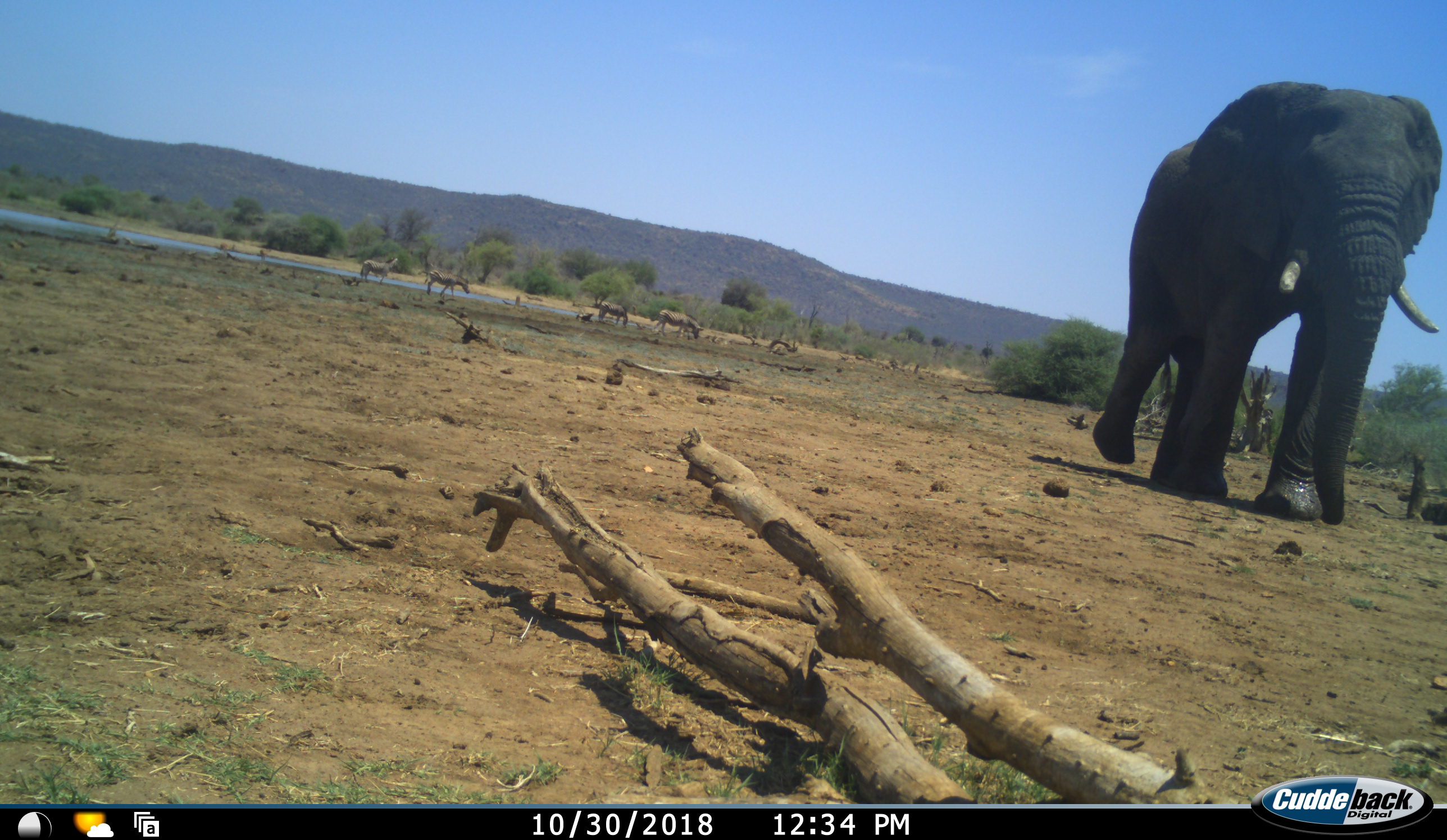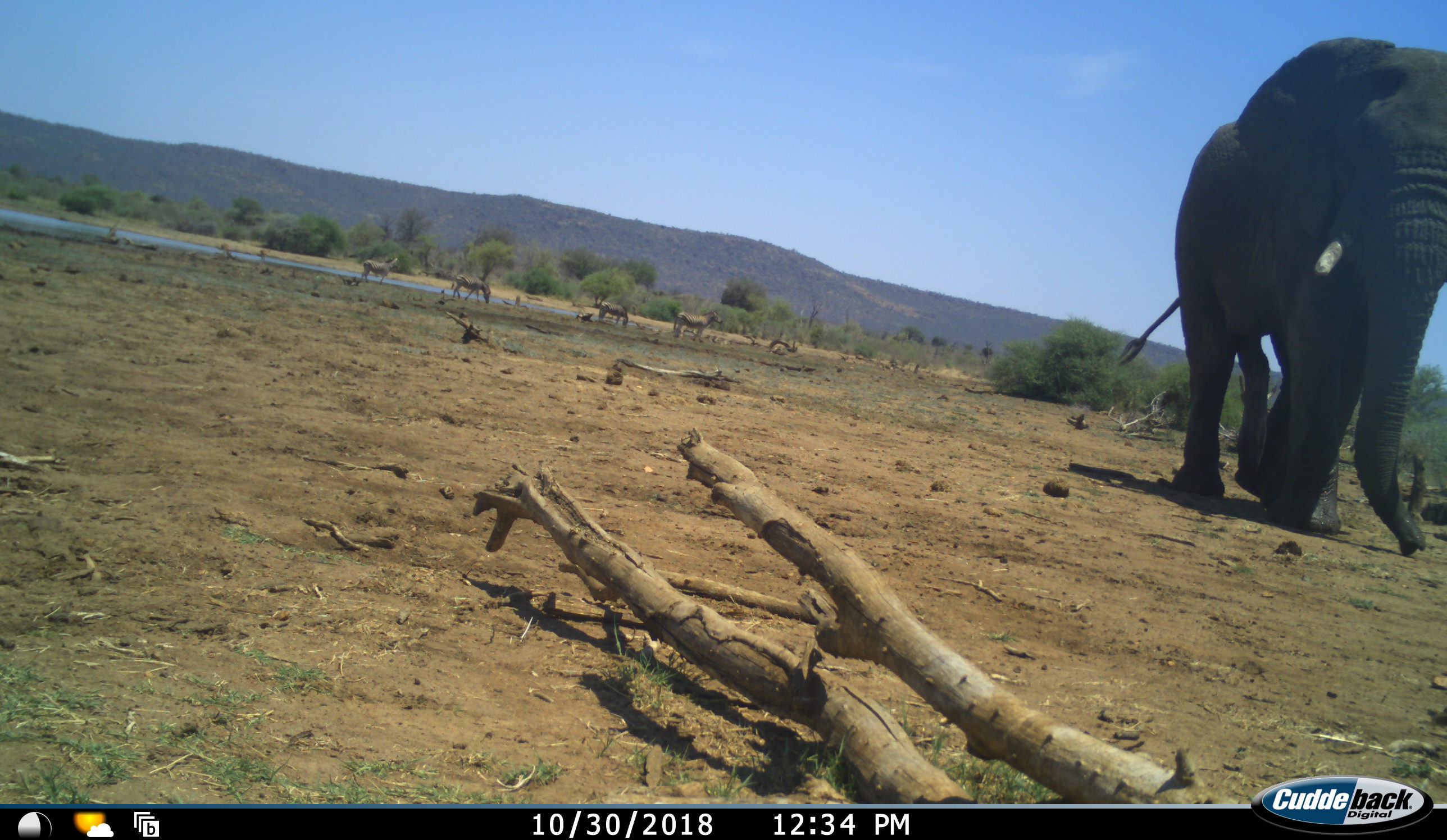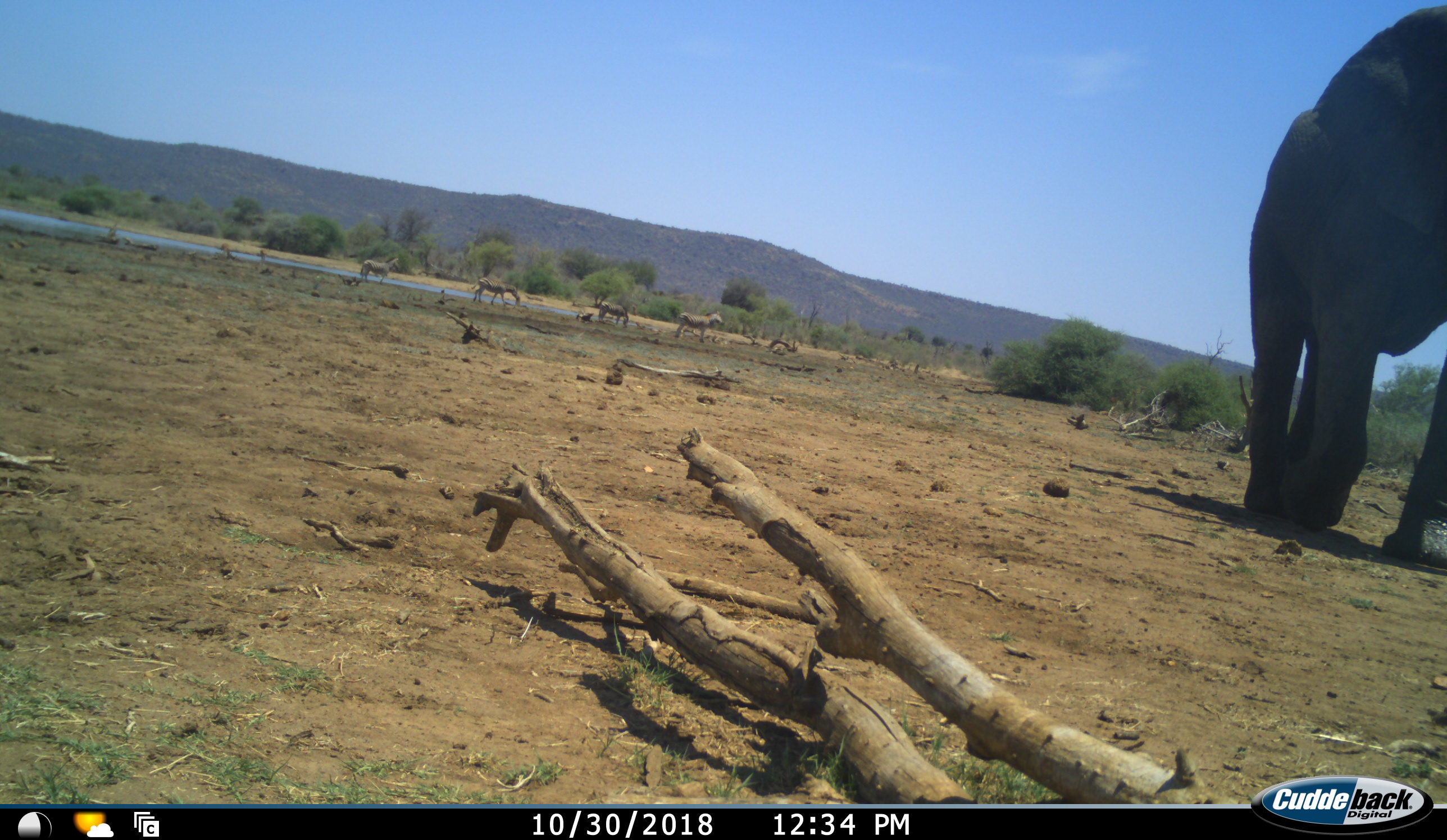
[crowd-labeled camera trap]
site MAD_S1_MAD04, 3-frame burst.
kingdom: Animalia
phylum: Chordata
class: Mammalia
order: Proboscidea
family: Elephantidae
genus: Loxodonta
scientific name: Loxodonta africana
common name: african bush elephant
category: elephant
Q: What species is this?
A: Elephant (african bush elephant) (Loxodonta africana).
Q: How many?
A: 1.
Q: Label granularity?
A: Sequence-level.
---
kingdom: Animalia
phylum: Chordata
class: Mammalia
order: Perissodactyla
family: Equidae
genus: Equus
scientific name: Equus quagga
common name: plains zebra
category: zebraplains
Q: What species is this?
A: Zebraplains (plains zebra) (Equus quagga).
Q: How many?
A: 4.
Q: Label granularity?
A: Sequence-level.